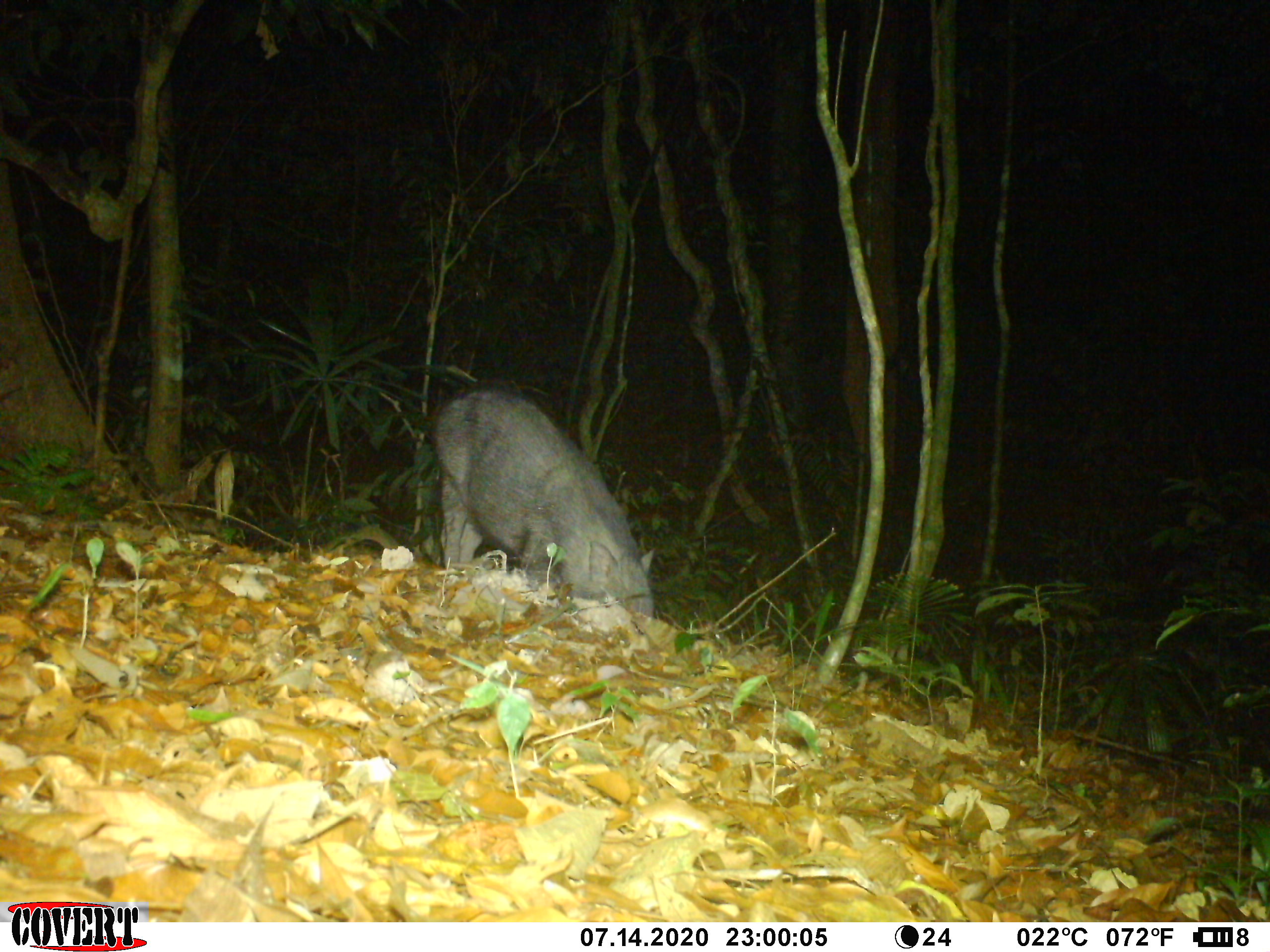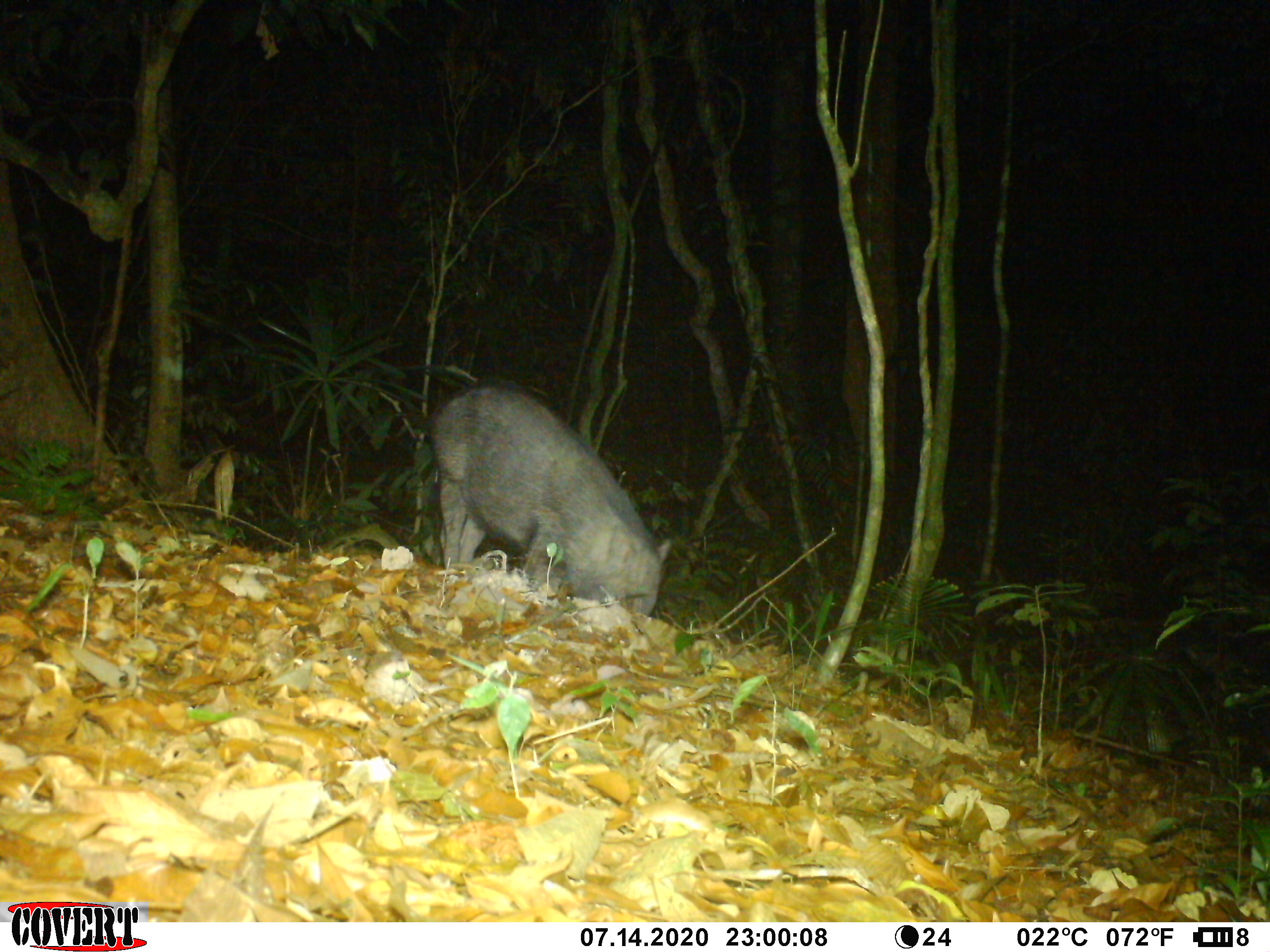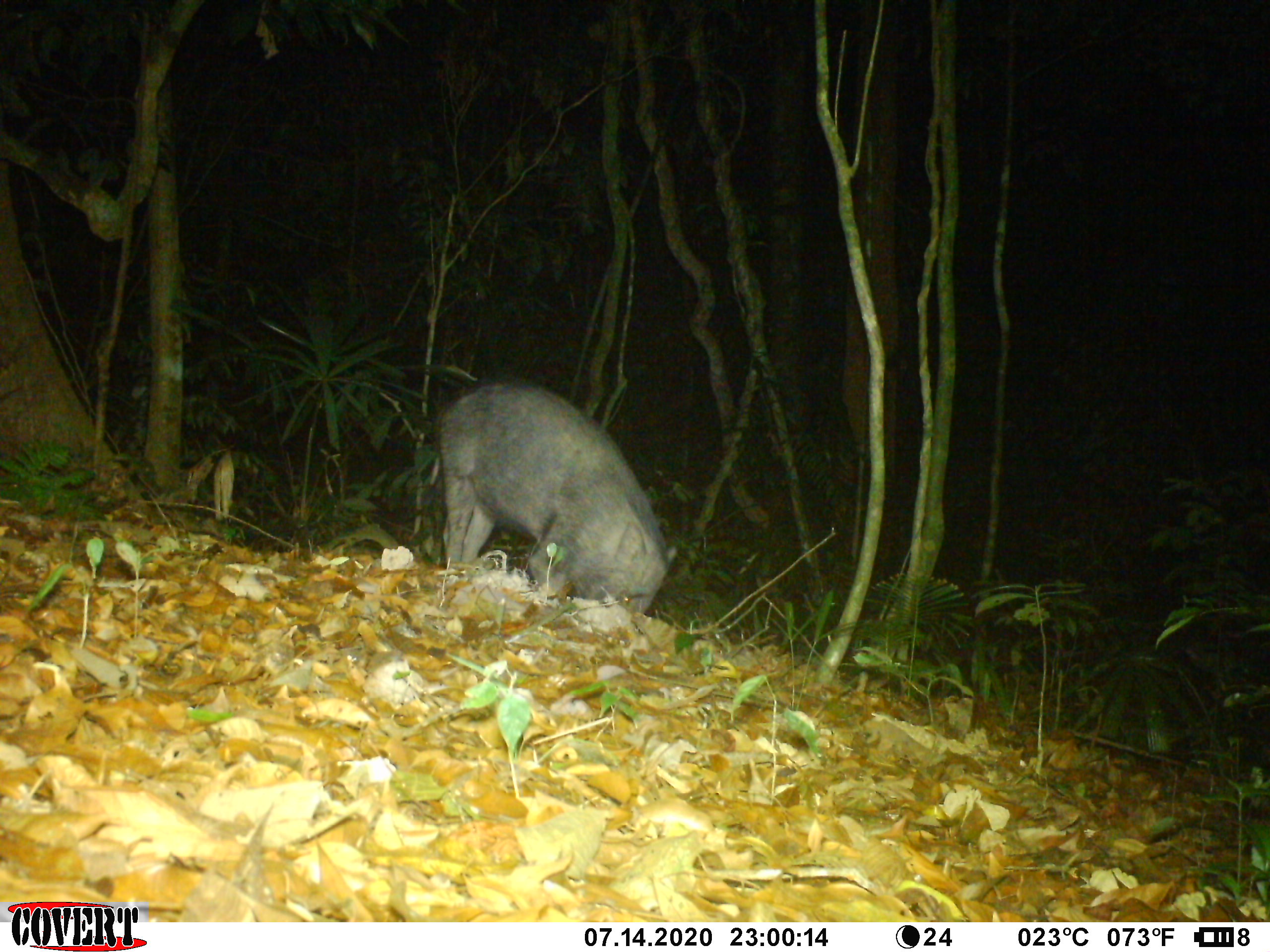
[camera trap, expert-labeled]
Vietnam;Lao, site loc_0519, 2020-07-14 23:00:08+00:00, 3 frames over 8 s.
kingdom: Animalia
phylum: Chordata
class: Mammalia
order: Artiodactyla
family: Suidae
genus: Sus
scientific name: Sus scrofa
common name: eurasian wild pig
Eurasian wild pig (Sus scrofa). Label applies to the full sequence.